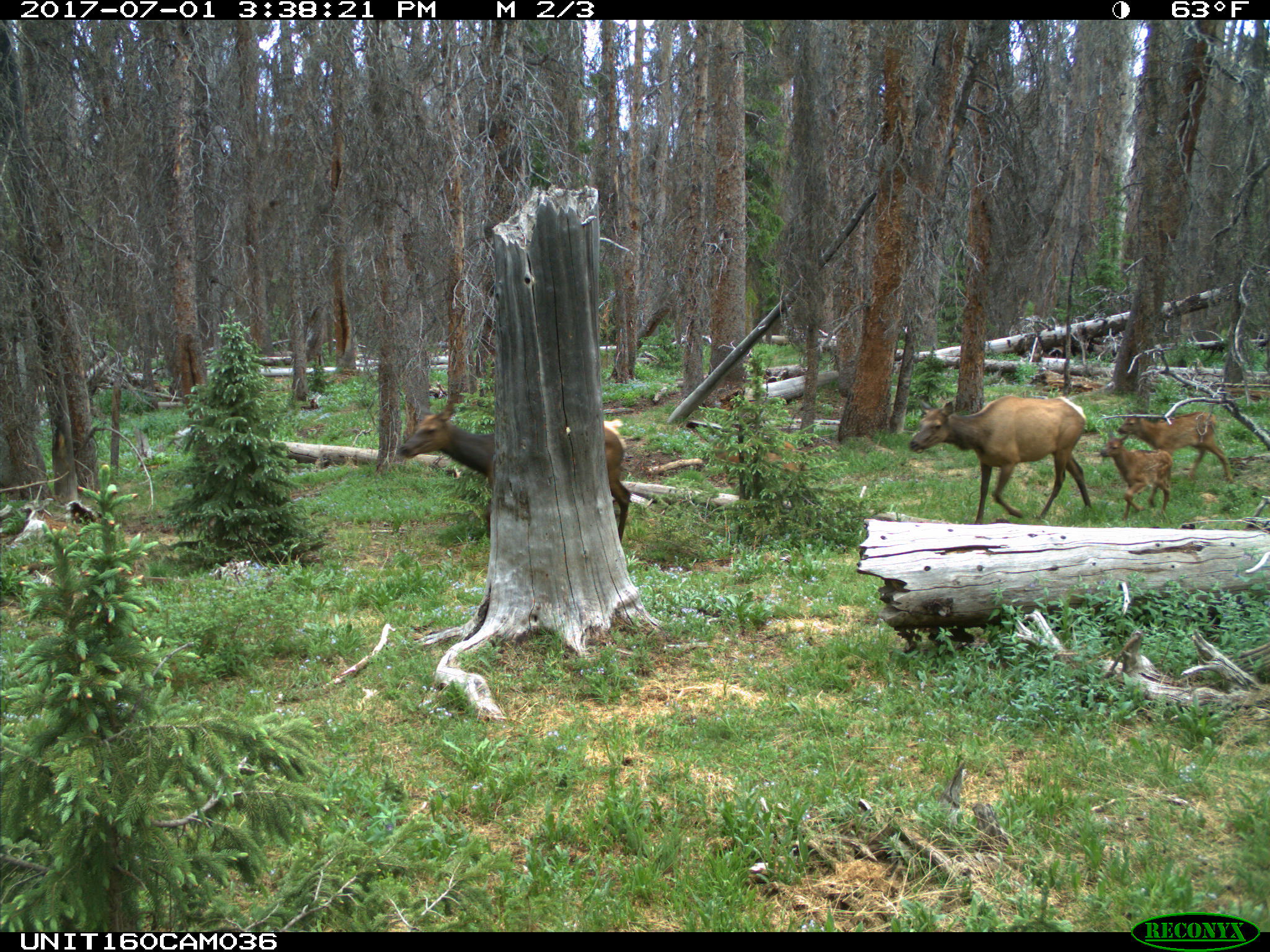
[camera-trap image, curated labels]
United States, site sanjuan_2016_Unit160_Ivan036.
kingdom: Animalia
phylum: Chordata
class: Mammalia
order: Artiodactyla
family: Cervidae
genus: Cervus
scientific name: Cervus elaphus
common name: red deer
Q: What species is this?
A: Cervus elaphus (red deer).